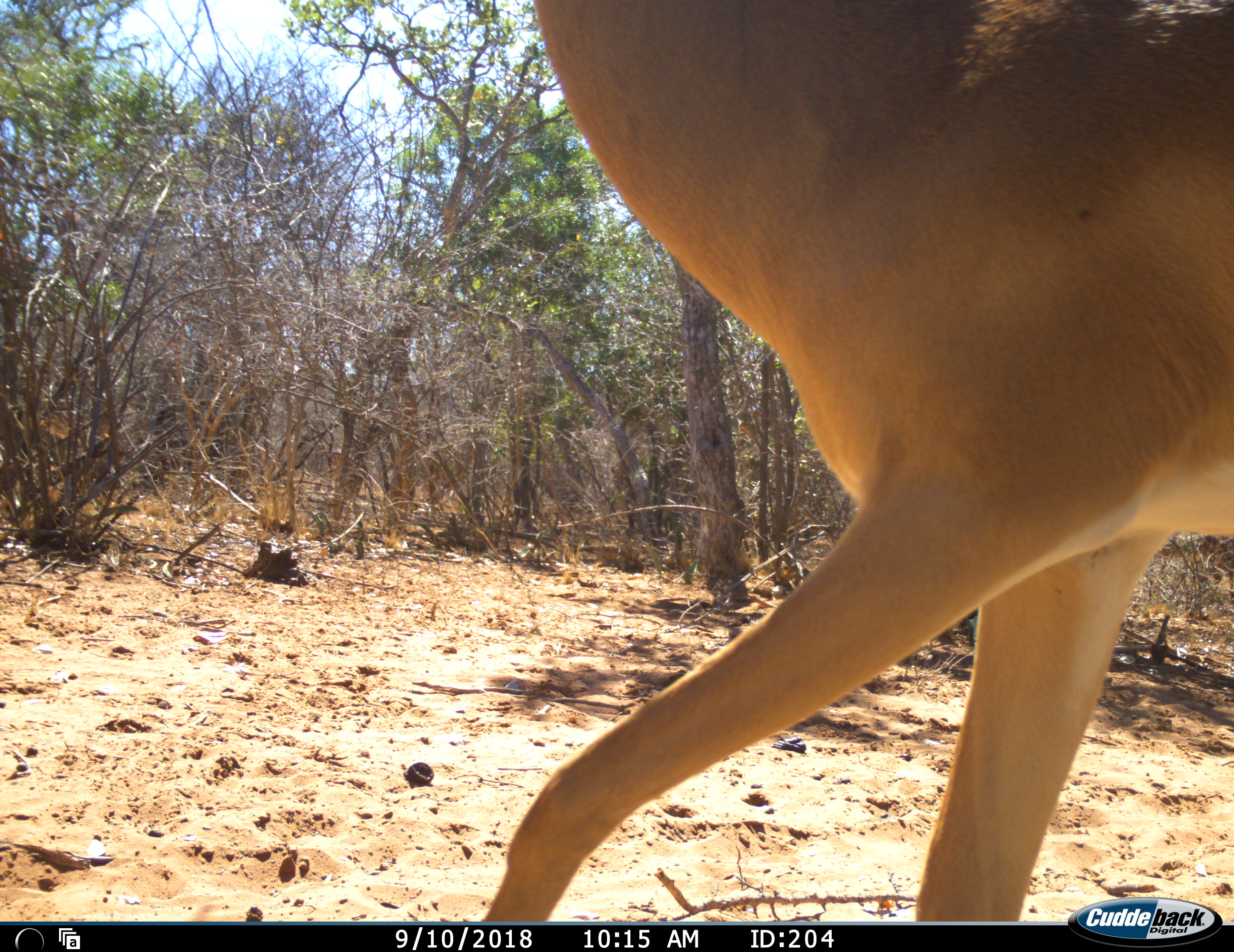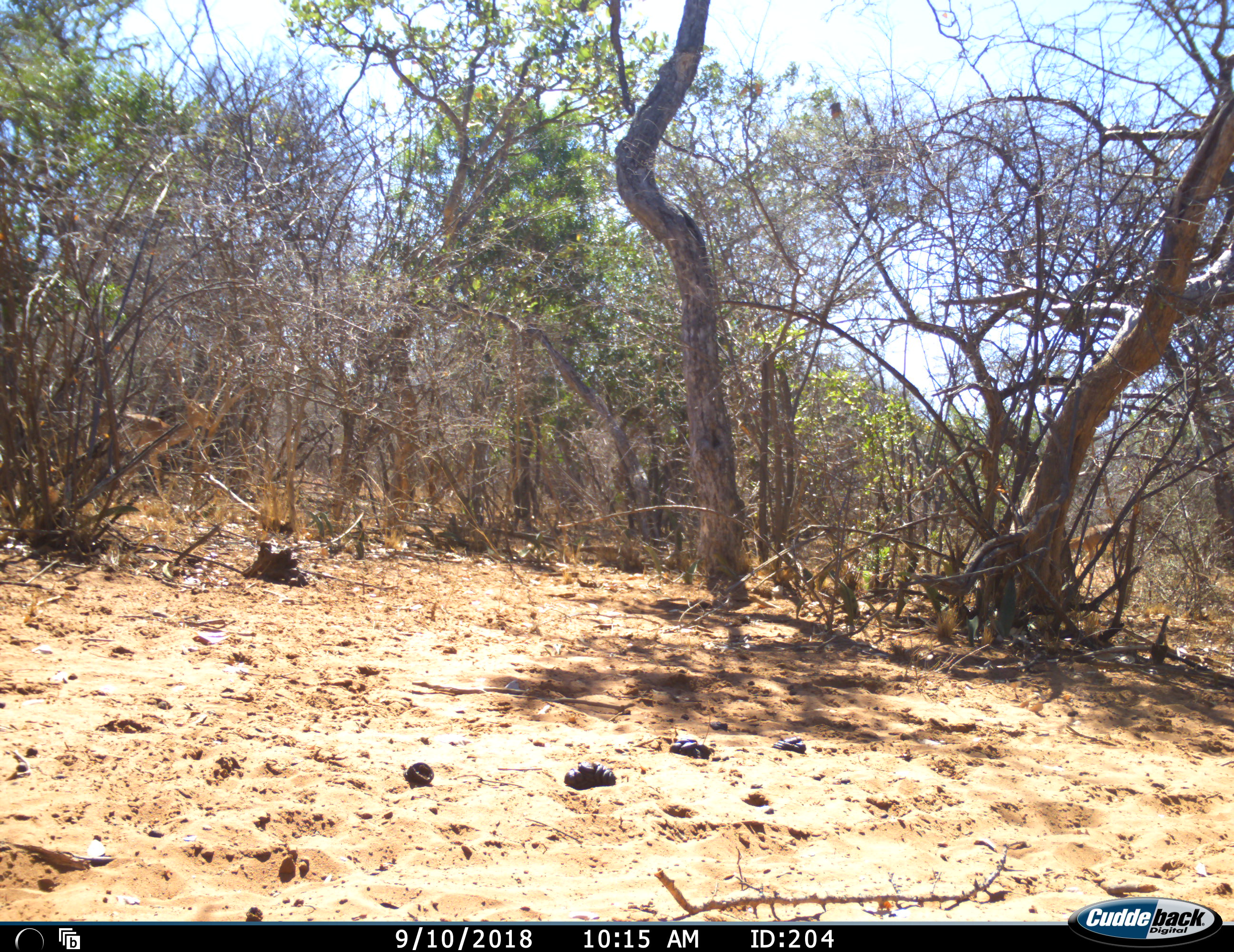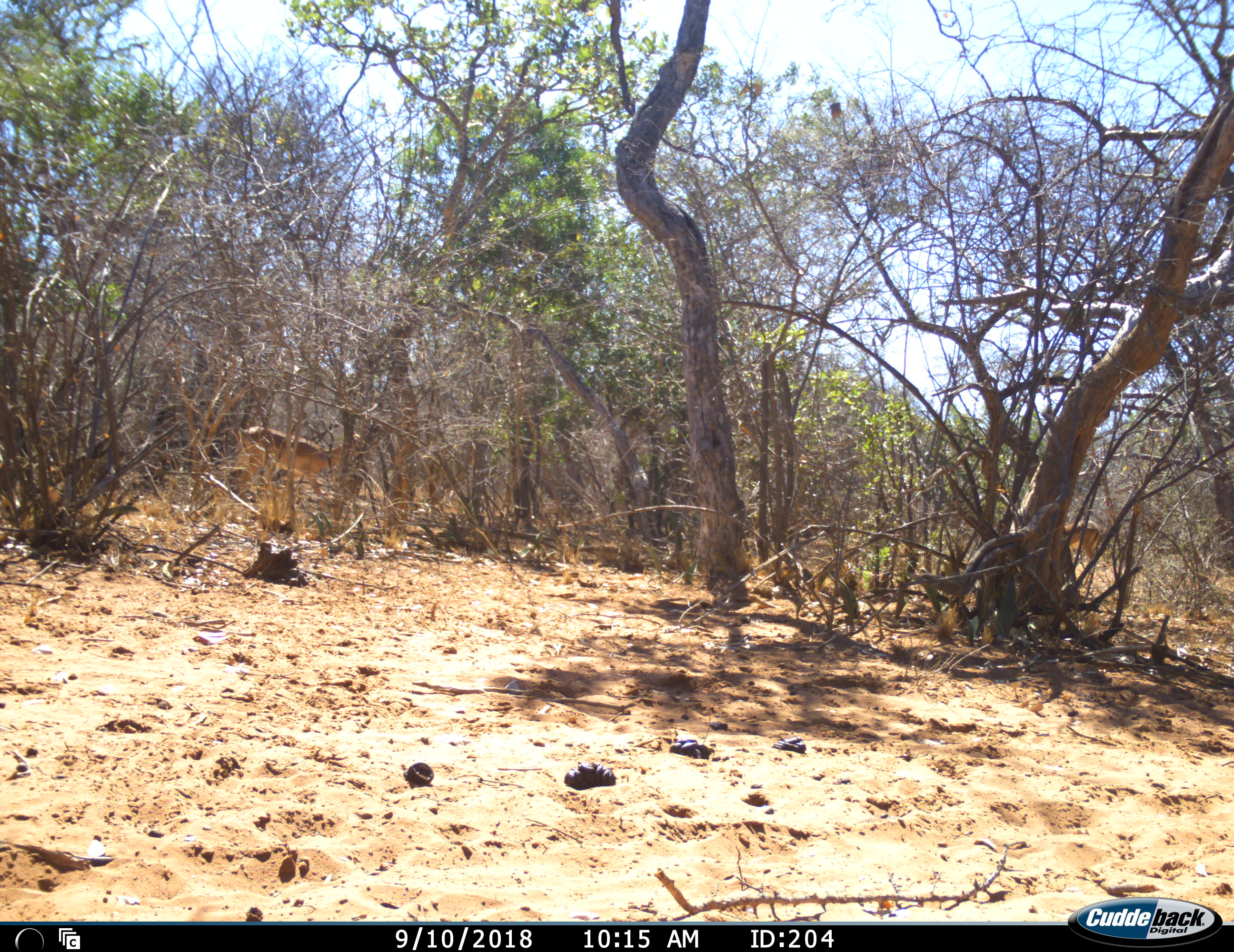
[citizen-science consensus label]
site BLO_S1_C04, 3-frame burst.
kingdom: Animalia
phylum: Chordata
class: Mammalia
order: Artiodactyla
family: Bovidae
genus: Aepyceros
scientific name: Aepyceros melampus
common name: impala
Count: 3.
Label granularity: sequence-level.